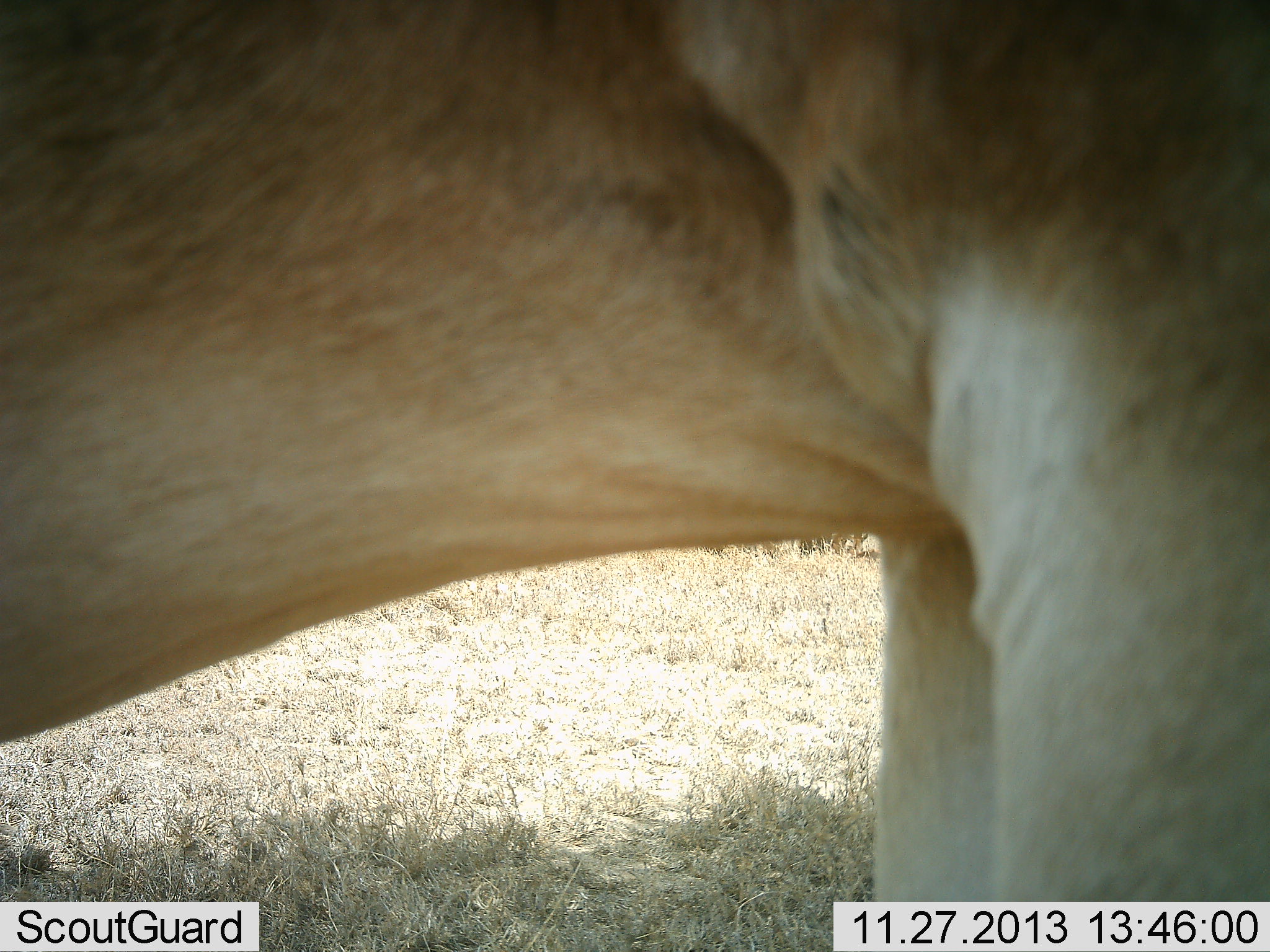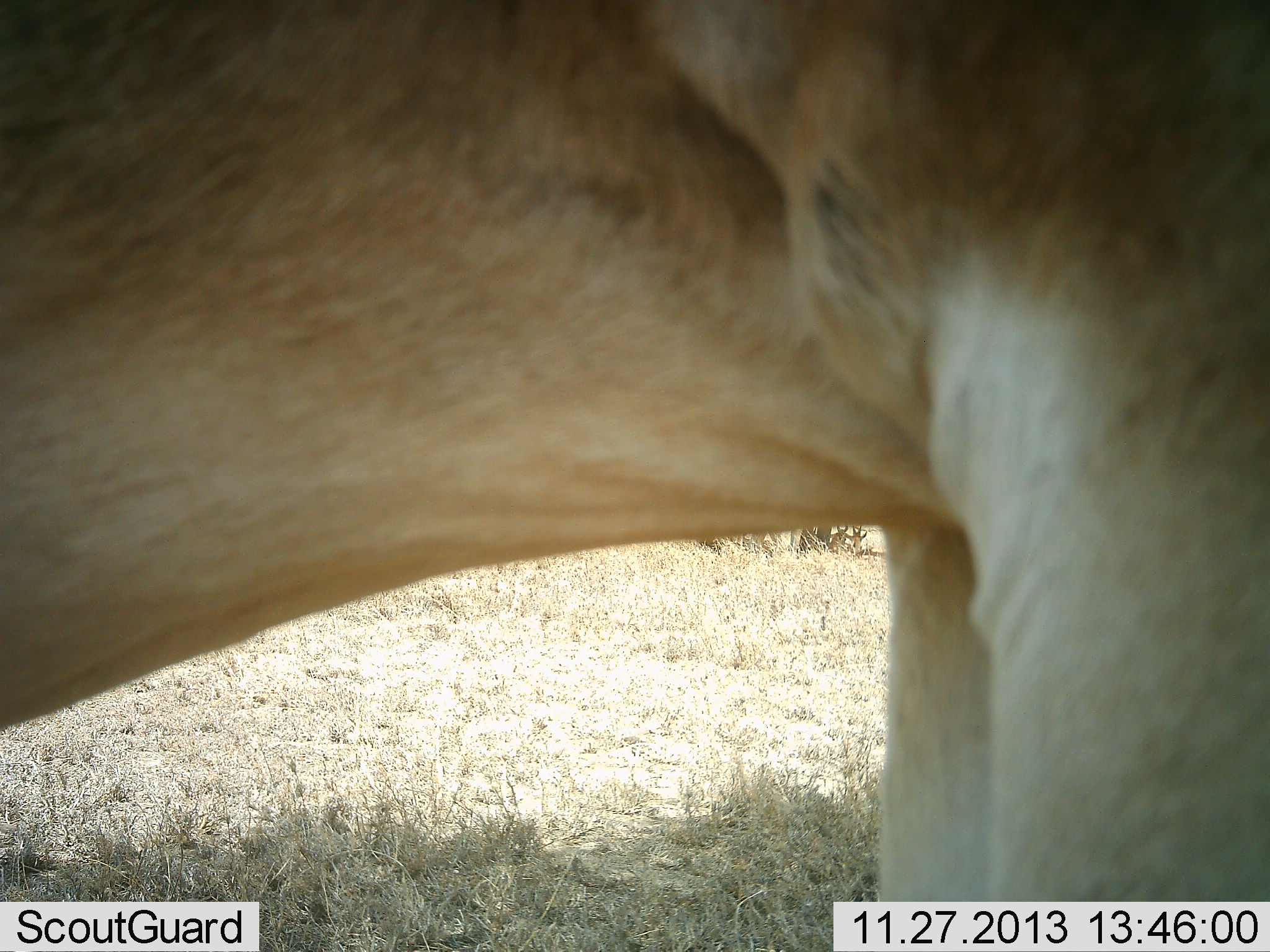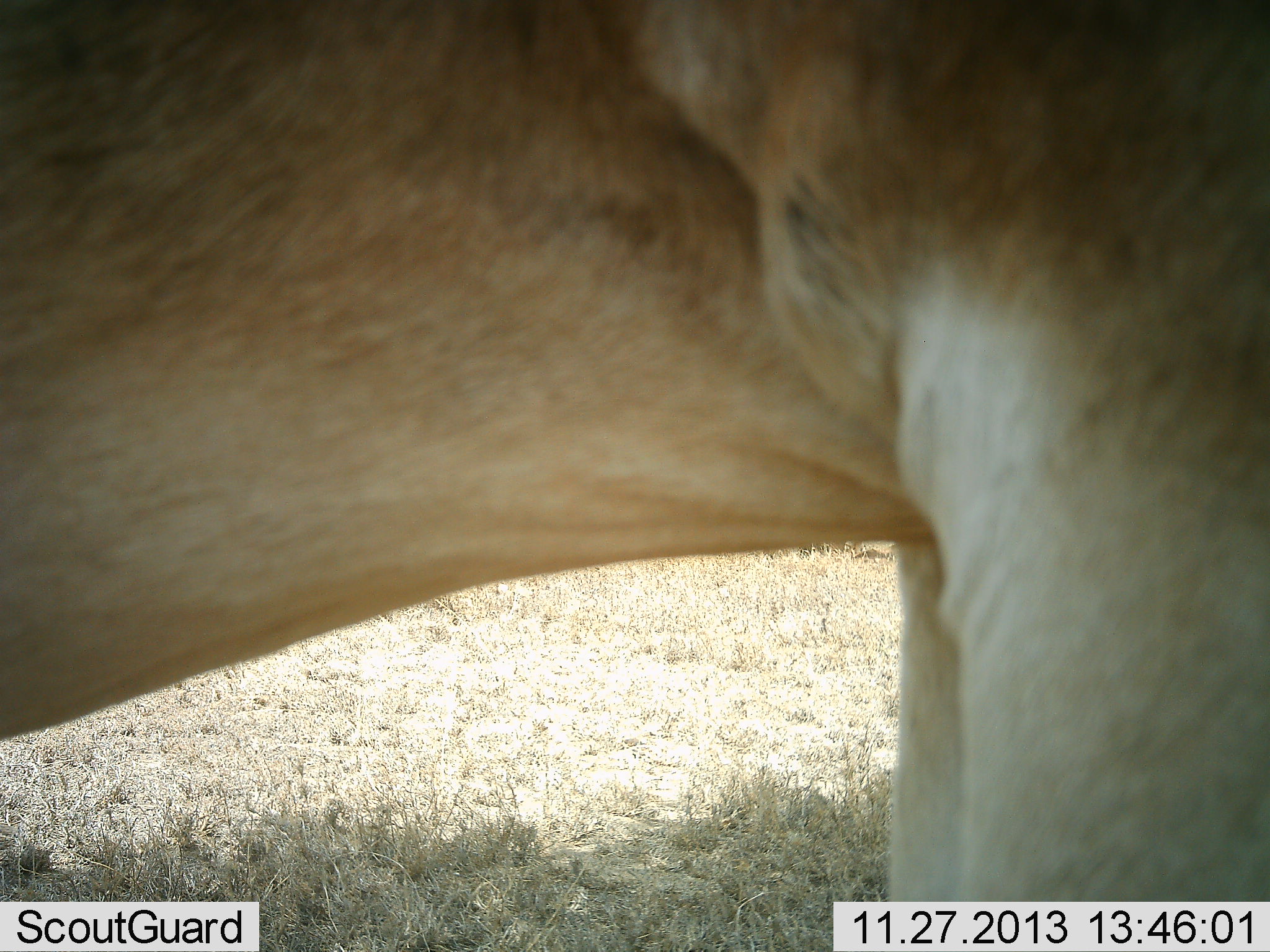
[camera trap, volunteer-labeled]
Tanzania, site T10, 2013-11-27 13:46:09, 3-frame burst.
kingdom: Animalia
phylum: Chordata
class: Mammalia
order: Artiodactyla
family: Bovidae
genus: Alcelaphus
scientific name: Alcelaphus buselaphus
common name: hartebeest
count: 1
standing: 100%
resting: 0%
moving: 0%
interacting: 0%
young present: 0%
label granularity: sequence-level